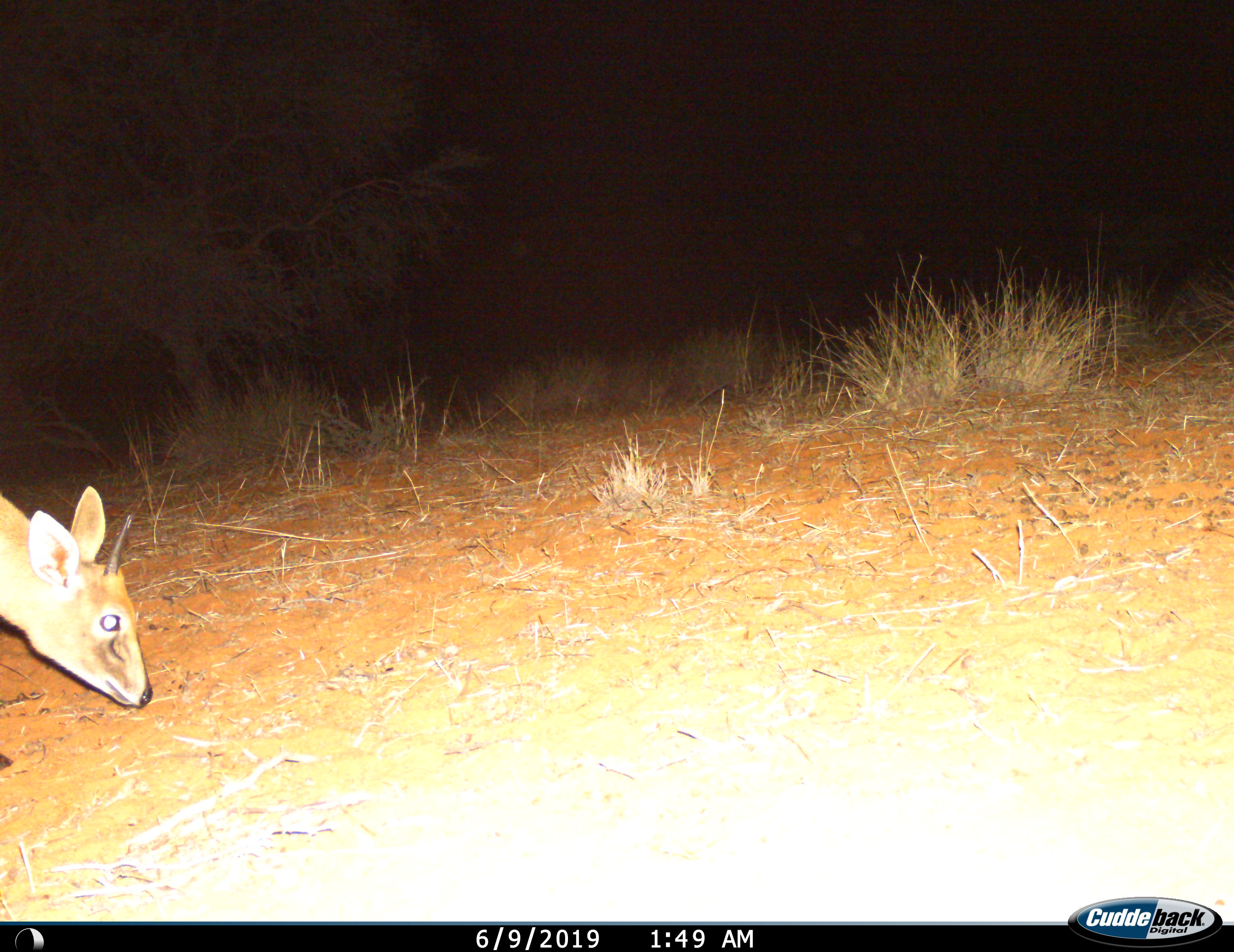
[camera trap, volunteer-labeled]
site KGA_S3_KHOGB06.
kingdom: Animalia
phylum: Chordata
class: Mammalia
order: Artiodactyla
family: Bovidae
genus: Sylvicapra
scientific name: Sylvicapra grimmia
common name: common duiker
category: duikercommongrey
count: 1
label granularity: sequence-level